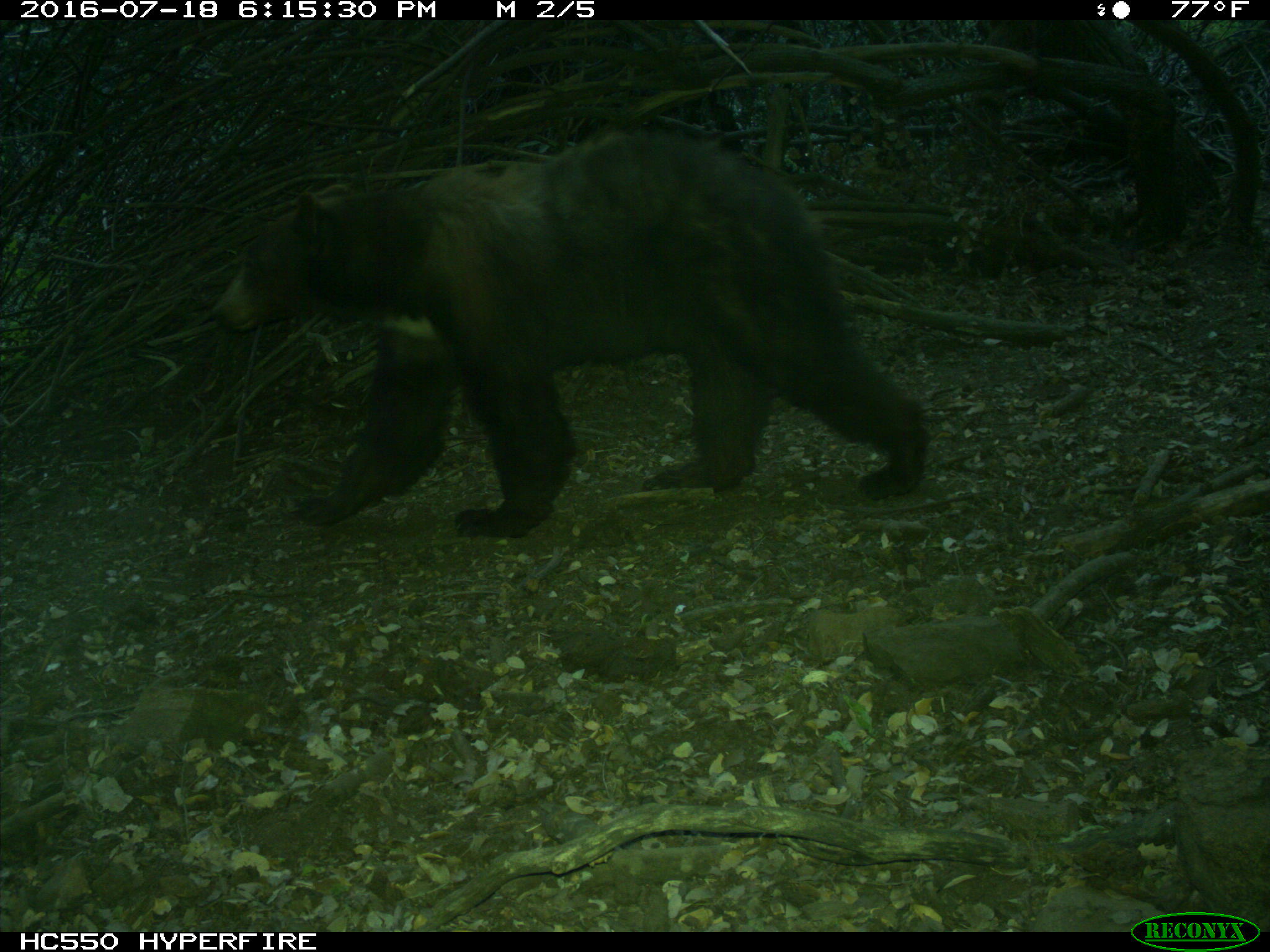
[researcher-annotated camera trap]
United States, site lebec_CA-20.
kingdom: Animalia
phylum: Chordata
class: Mammalia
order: Carnivora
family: Ursidae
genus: Ursus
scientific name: Ursus americanus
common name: american black bear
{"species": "Ursus americanus (american black bear)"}